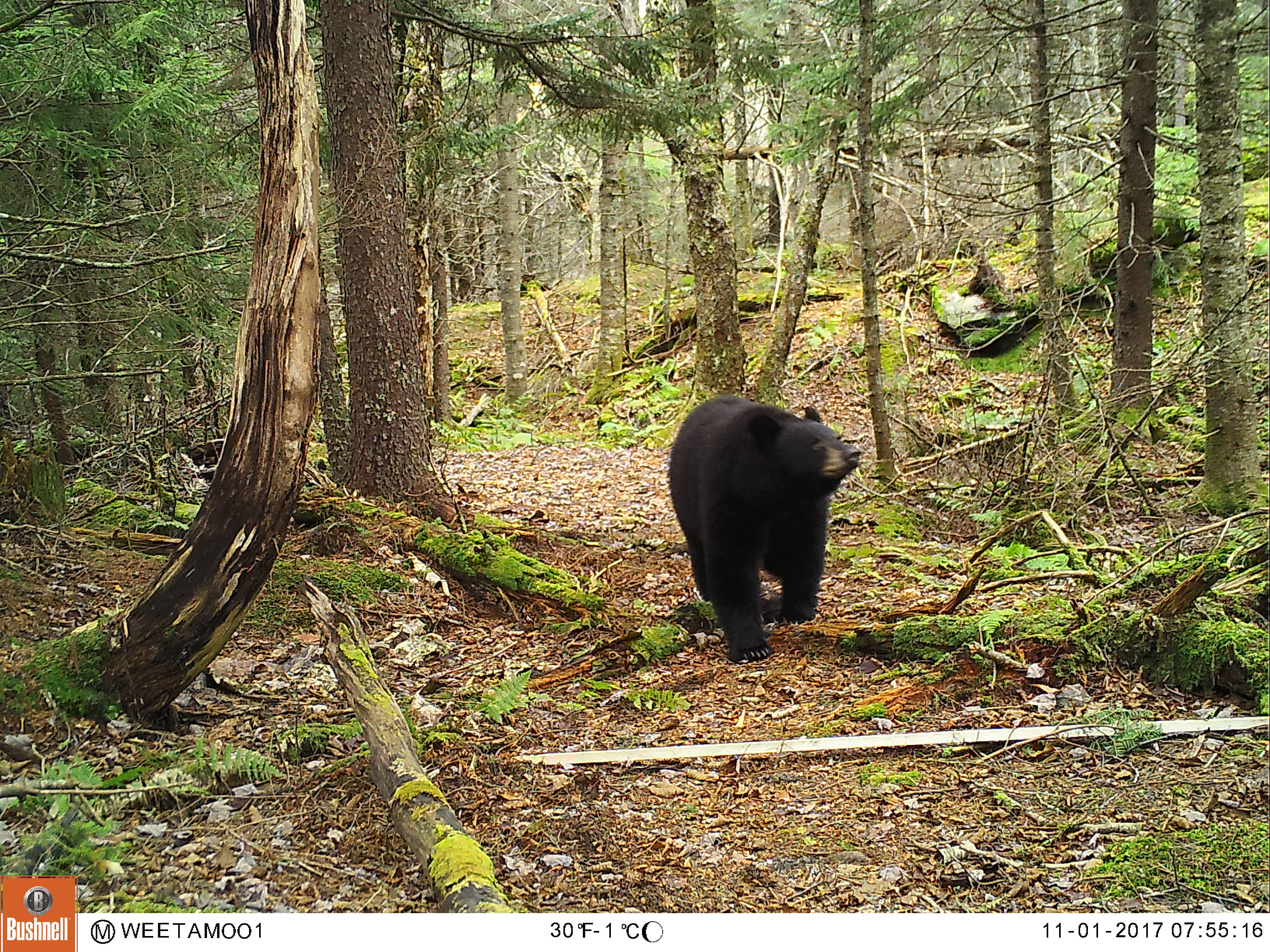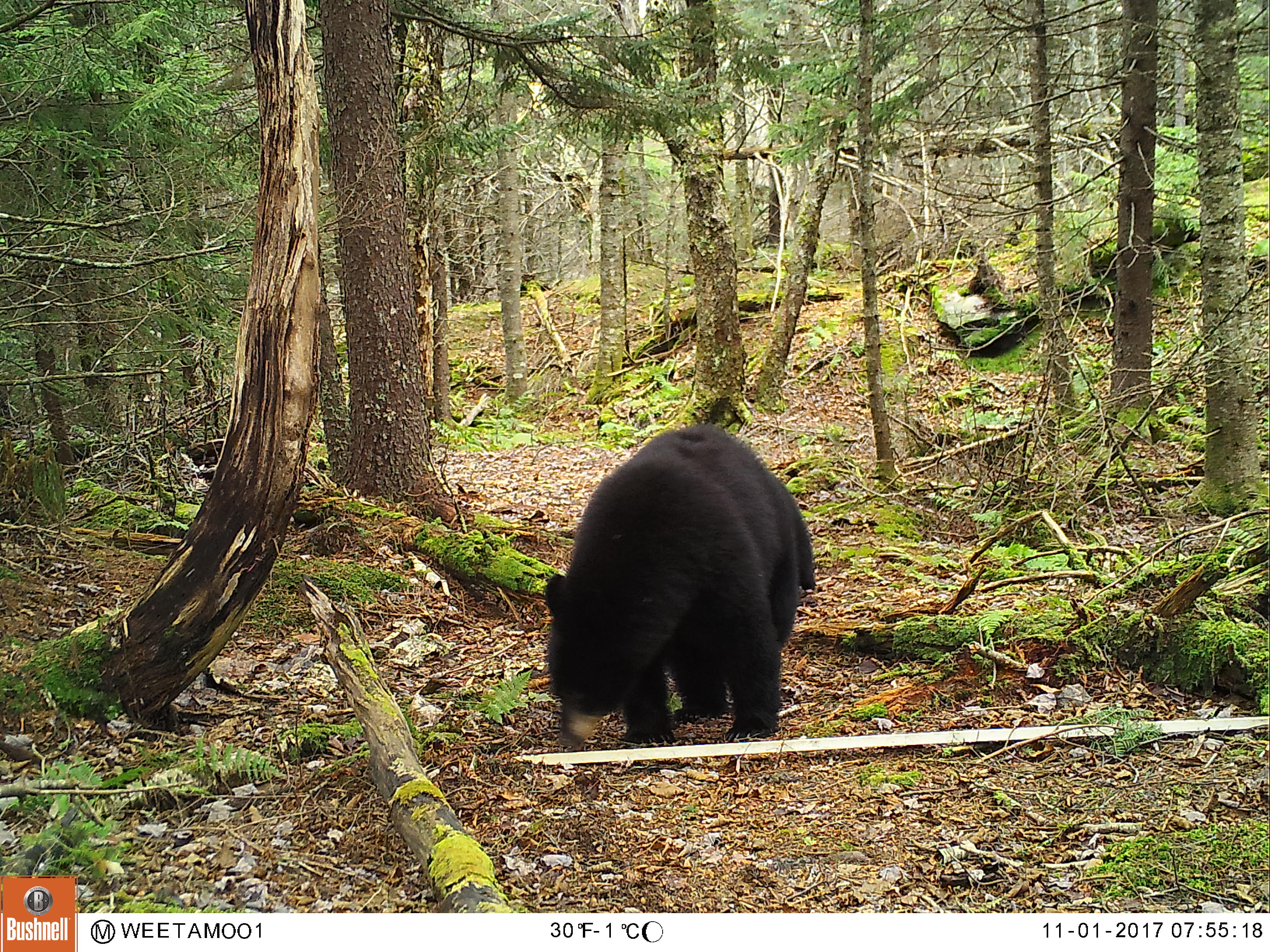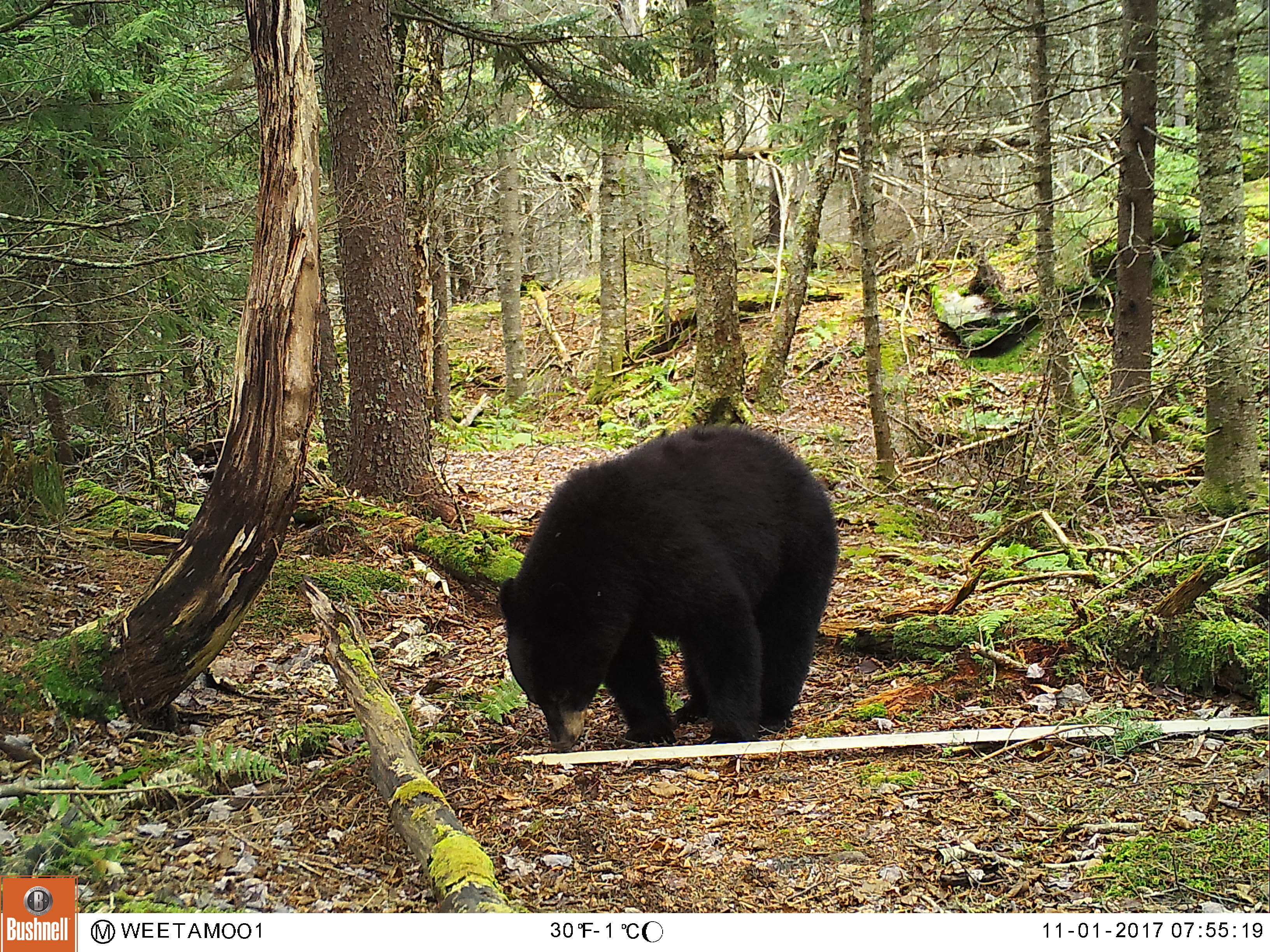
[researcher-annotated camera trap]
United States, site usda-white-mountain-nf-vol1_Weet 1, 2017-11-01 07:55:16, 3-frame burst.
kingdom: Animalia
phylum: Chordata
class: Mammalia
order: Carnivora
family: Ursidae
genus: Ursus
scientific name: Ursus americanus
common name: black bear